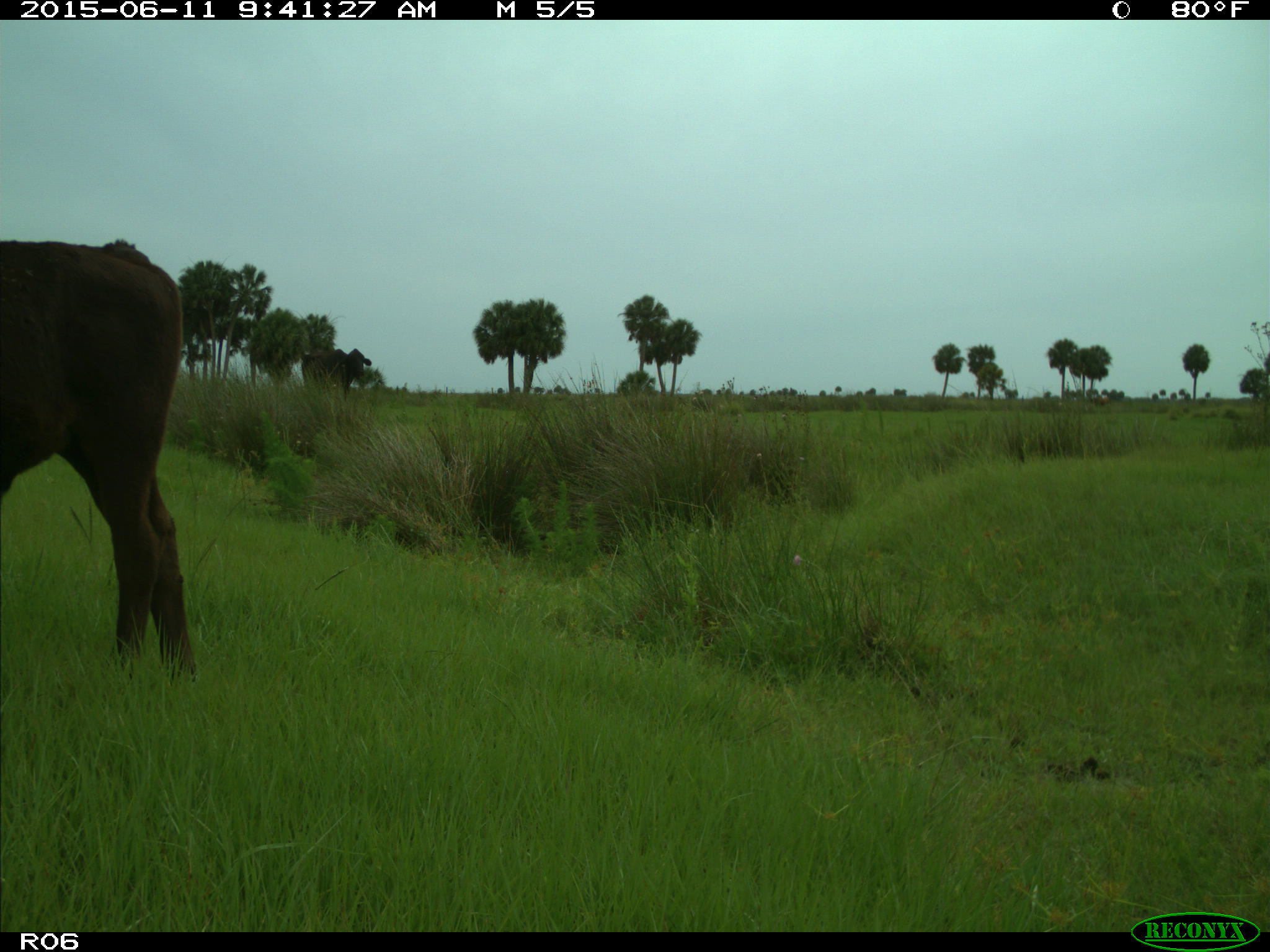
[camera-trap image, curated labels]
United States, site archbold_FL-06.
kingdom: Animalia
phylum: Chordata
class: Mammalia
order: Artiodactyla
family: Bovidae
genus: Bos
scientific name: Bos taurus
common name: domestic cow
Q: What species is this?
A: Bos taurus (domestic cow).